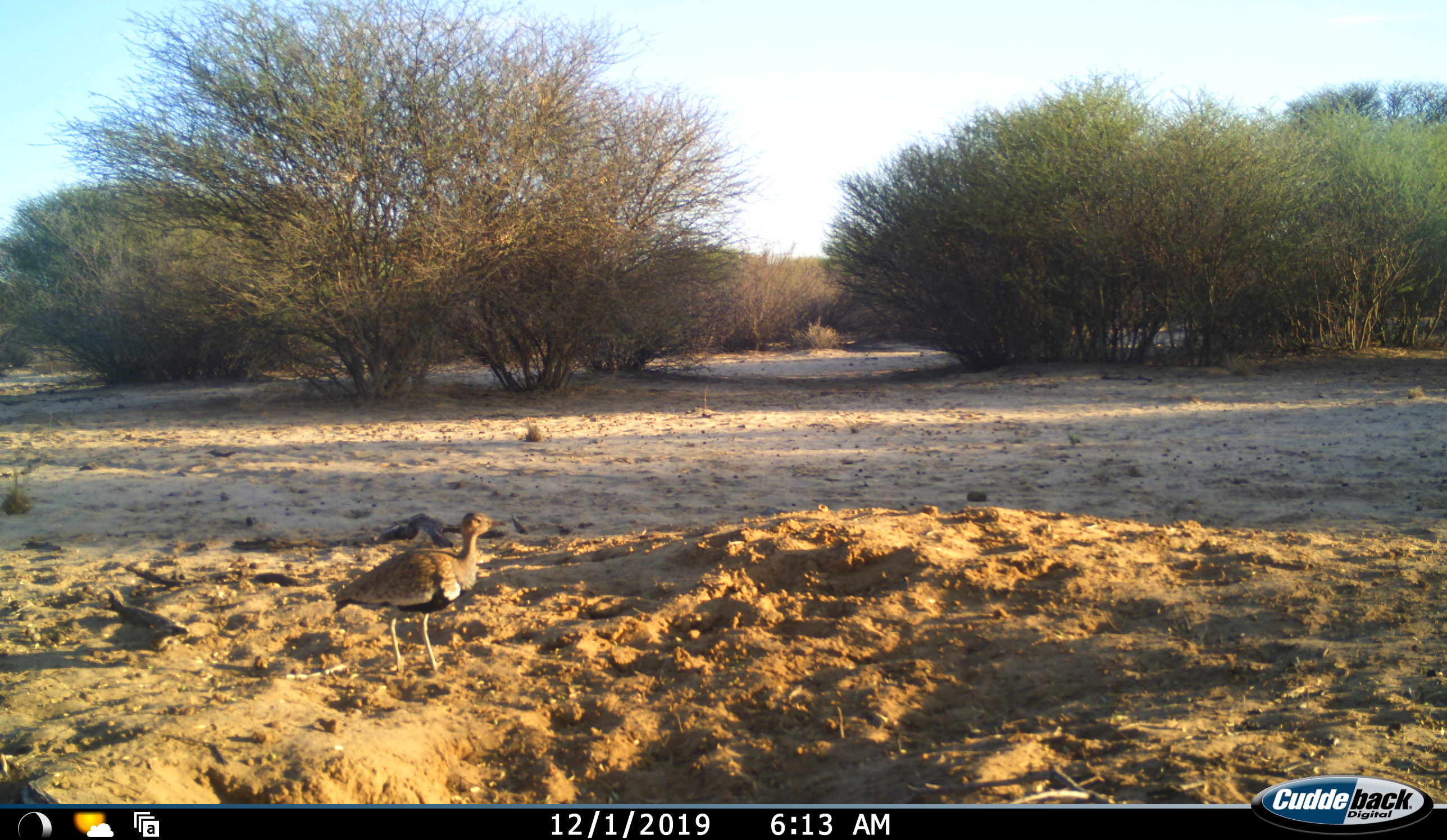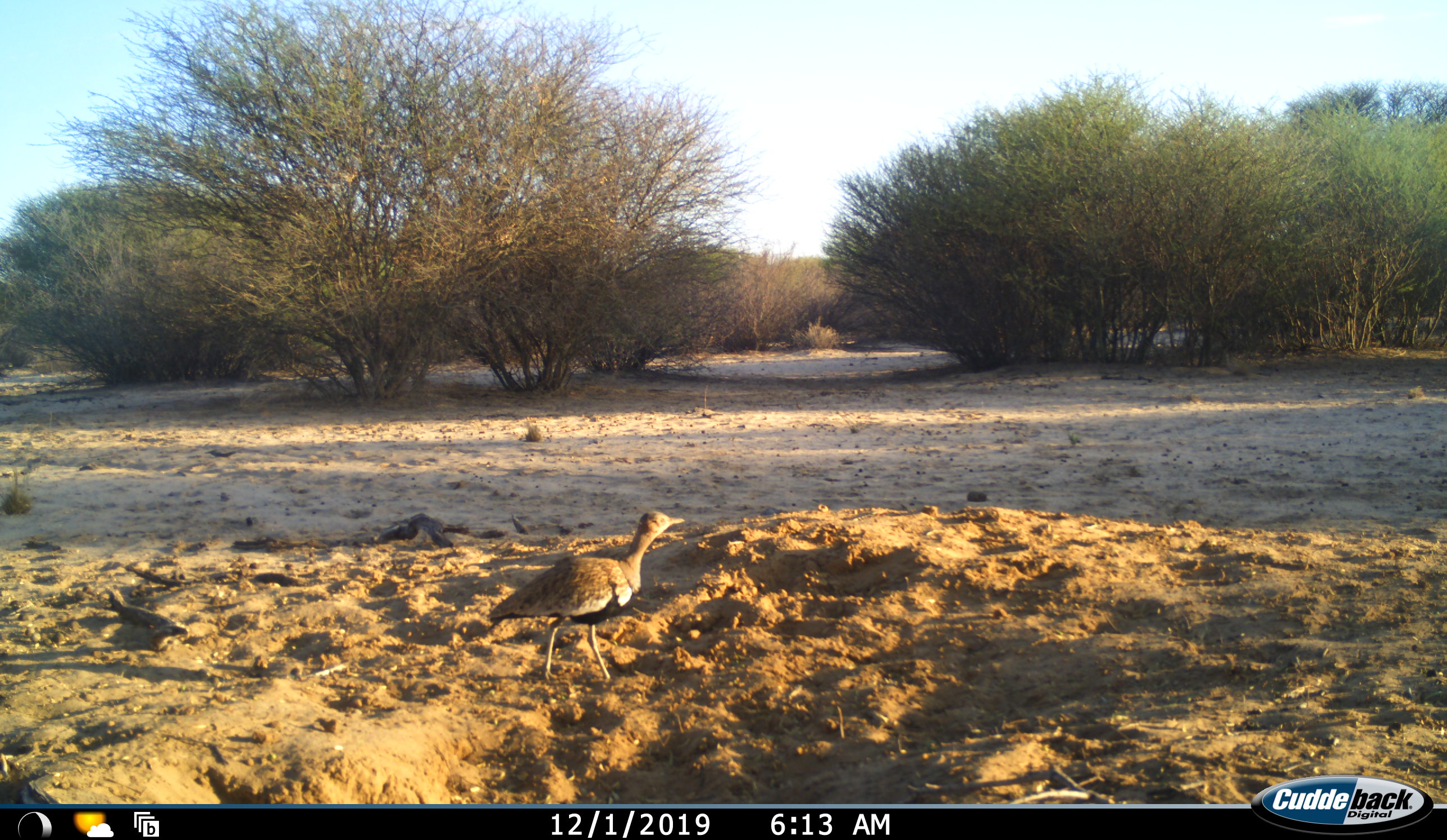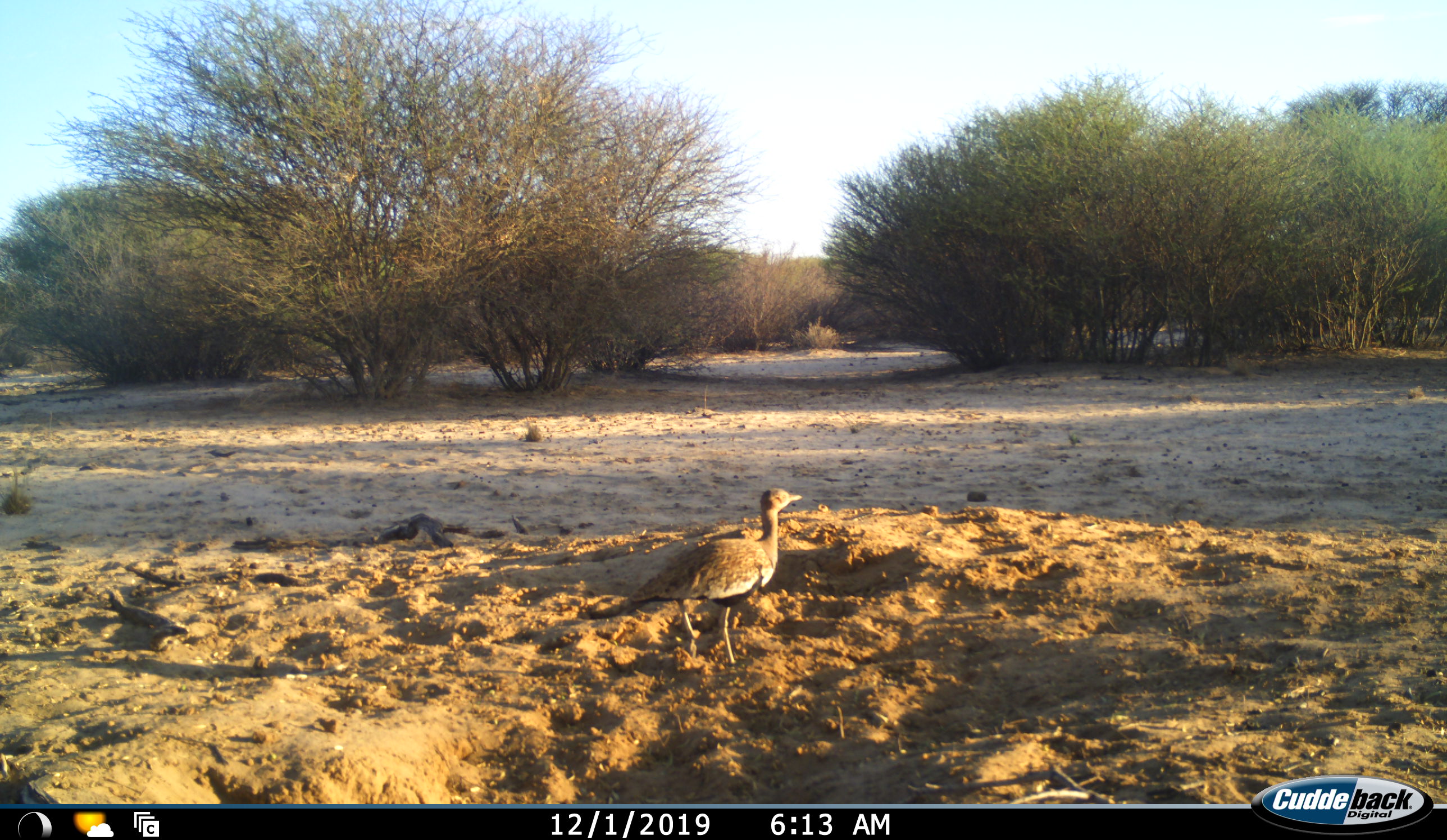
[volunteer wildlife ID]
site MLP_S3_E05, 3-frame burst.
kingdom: Animalia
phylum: Chordata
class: Aves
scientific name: Aves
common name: bird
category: birdother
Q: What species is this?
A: Birdother (bird) (Aves).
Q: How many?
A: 1.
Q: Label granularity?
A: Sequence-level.